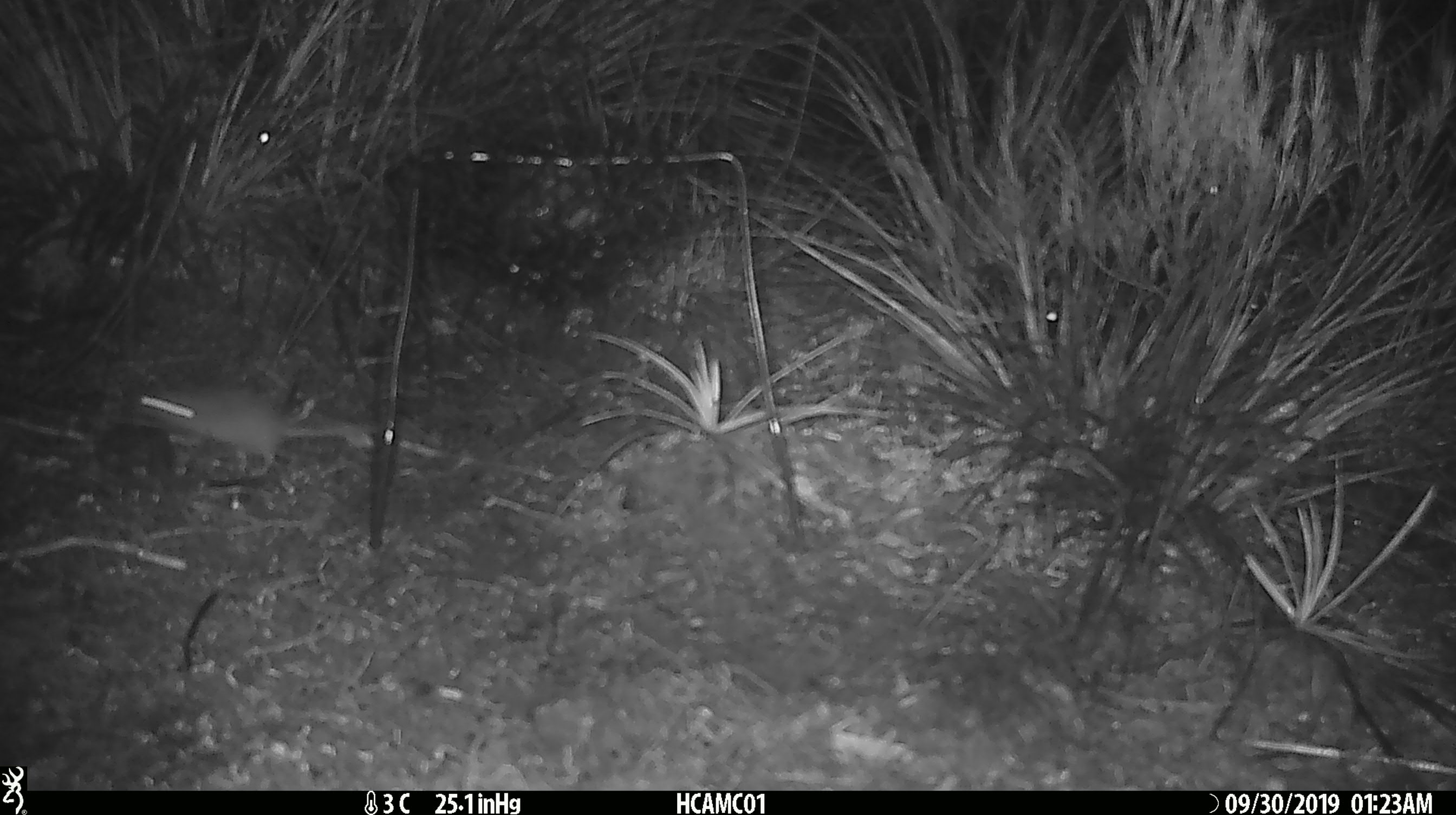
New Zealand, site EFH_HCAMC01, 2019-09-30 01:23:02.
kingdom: Animalia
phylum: Chordata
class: Mammalia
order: Rodentia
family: Muridae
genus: Mus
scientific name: Mus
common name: mouse